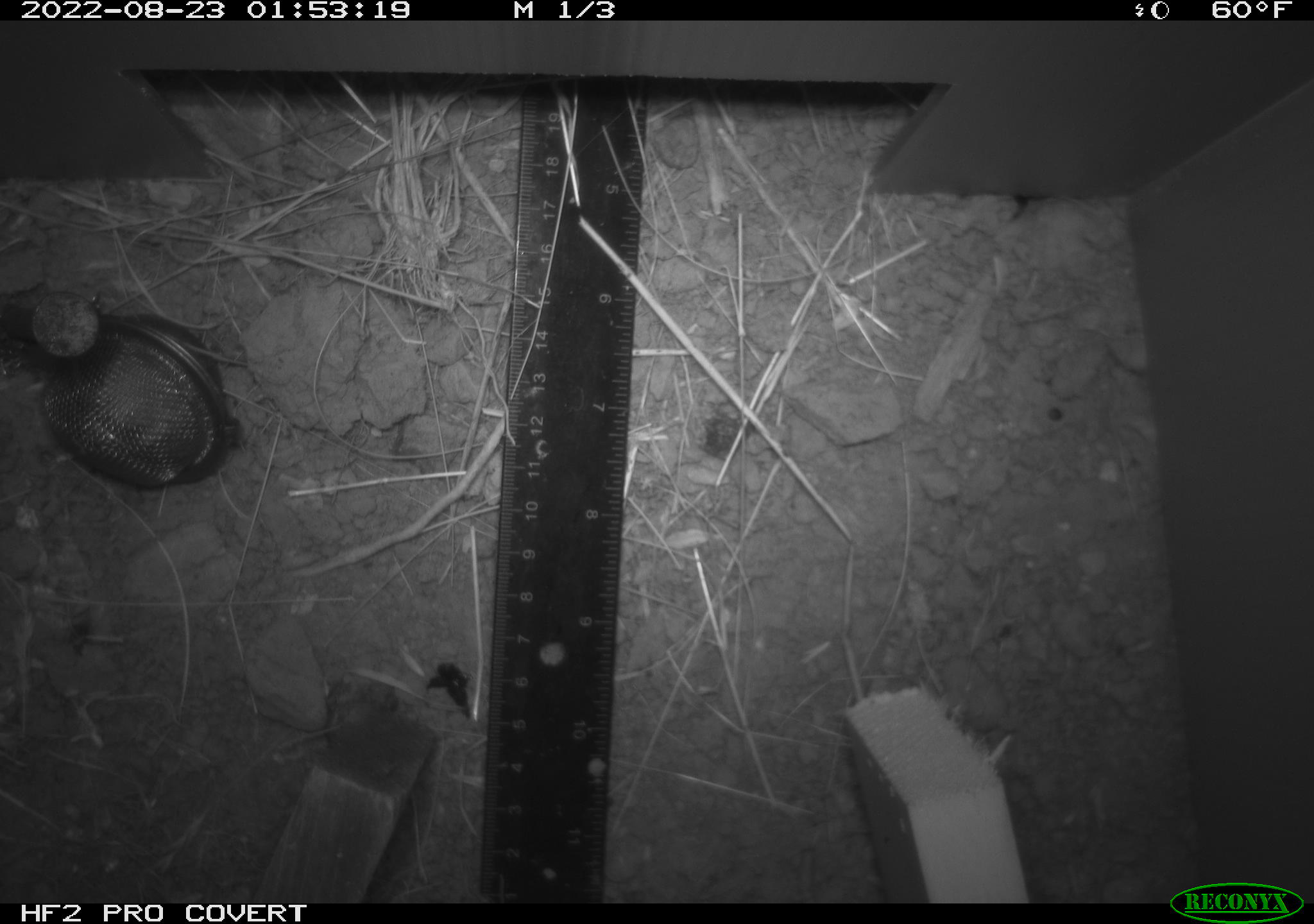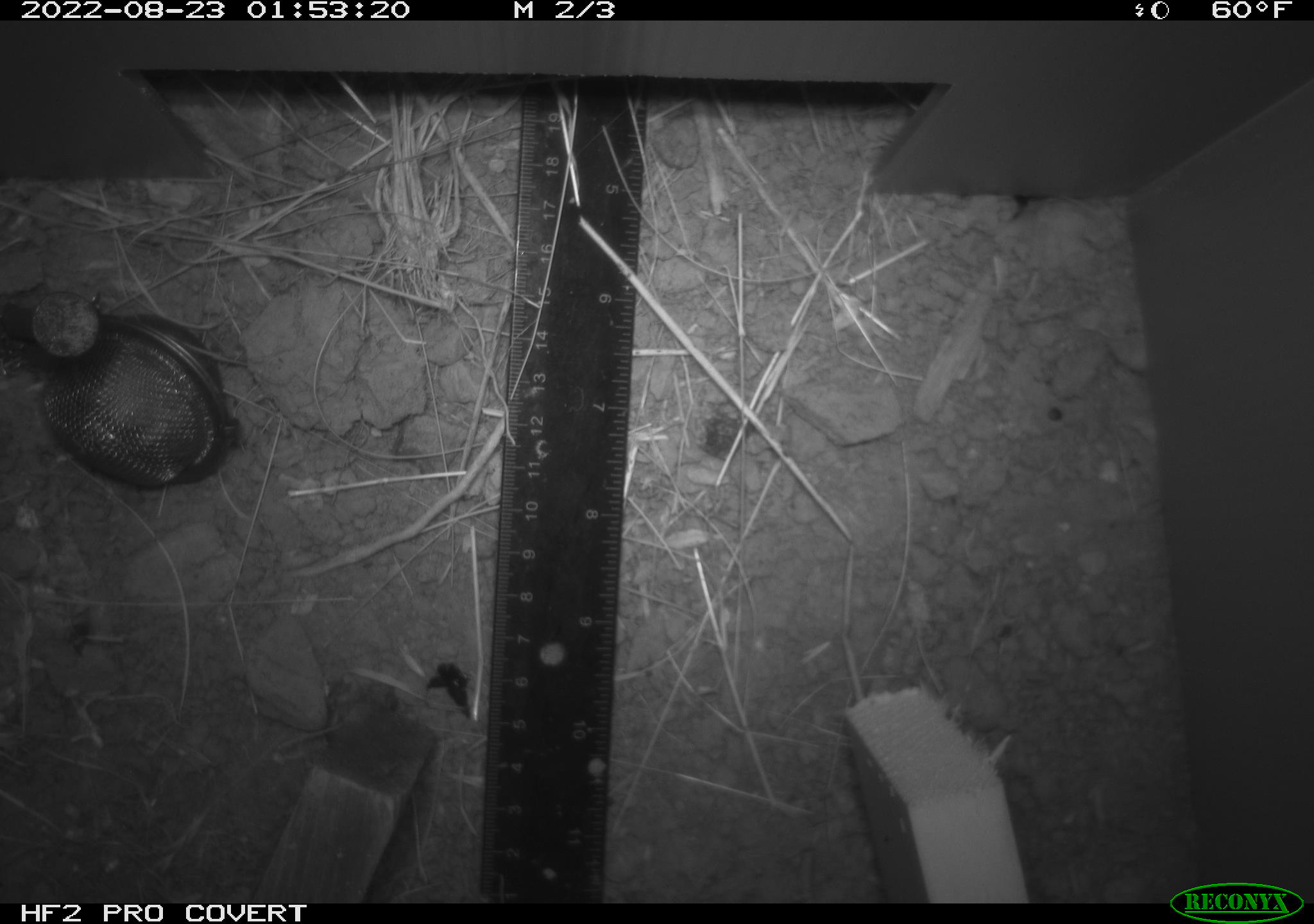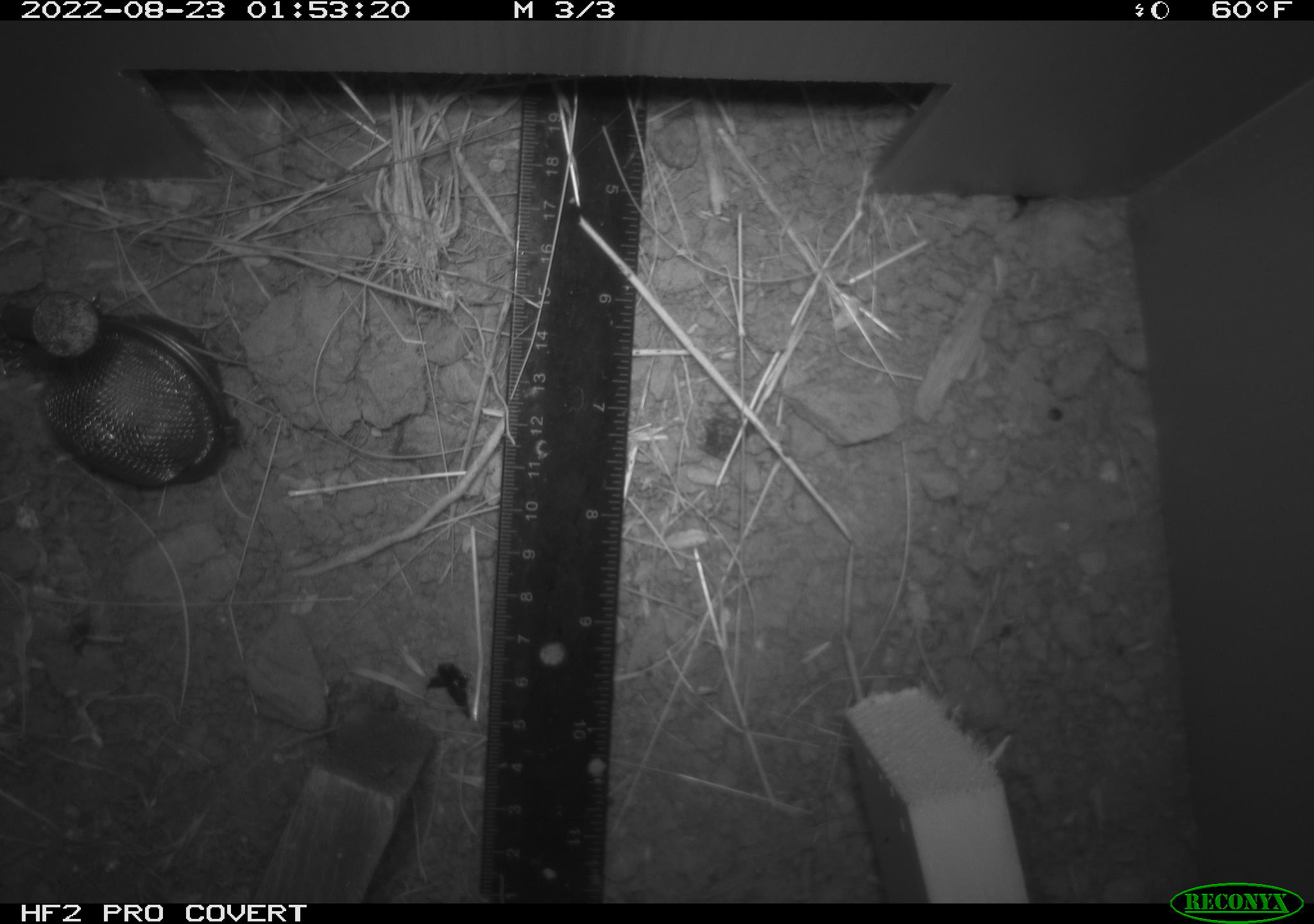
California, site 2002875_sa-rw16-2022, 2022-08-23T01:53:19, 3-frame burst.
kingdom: Animalia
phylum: Chordata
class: Mammalia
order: Rodentia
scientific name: Rodentia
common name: mouse species